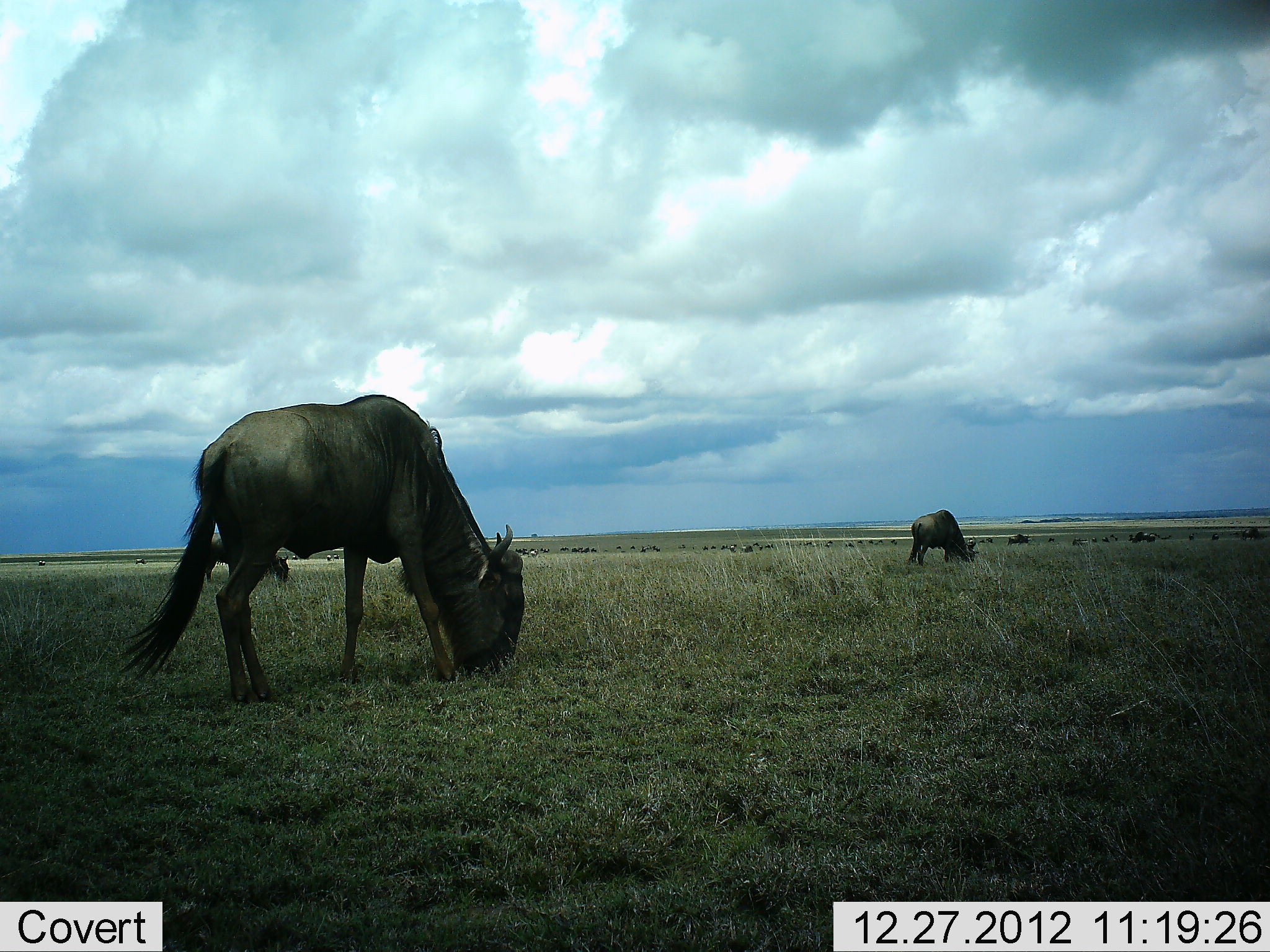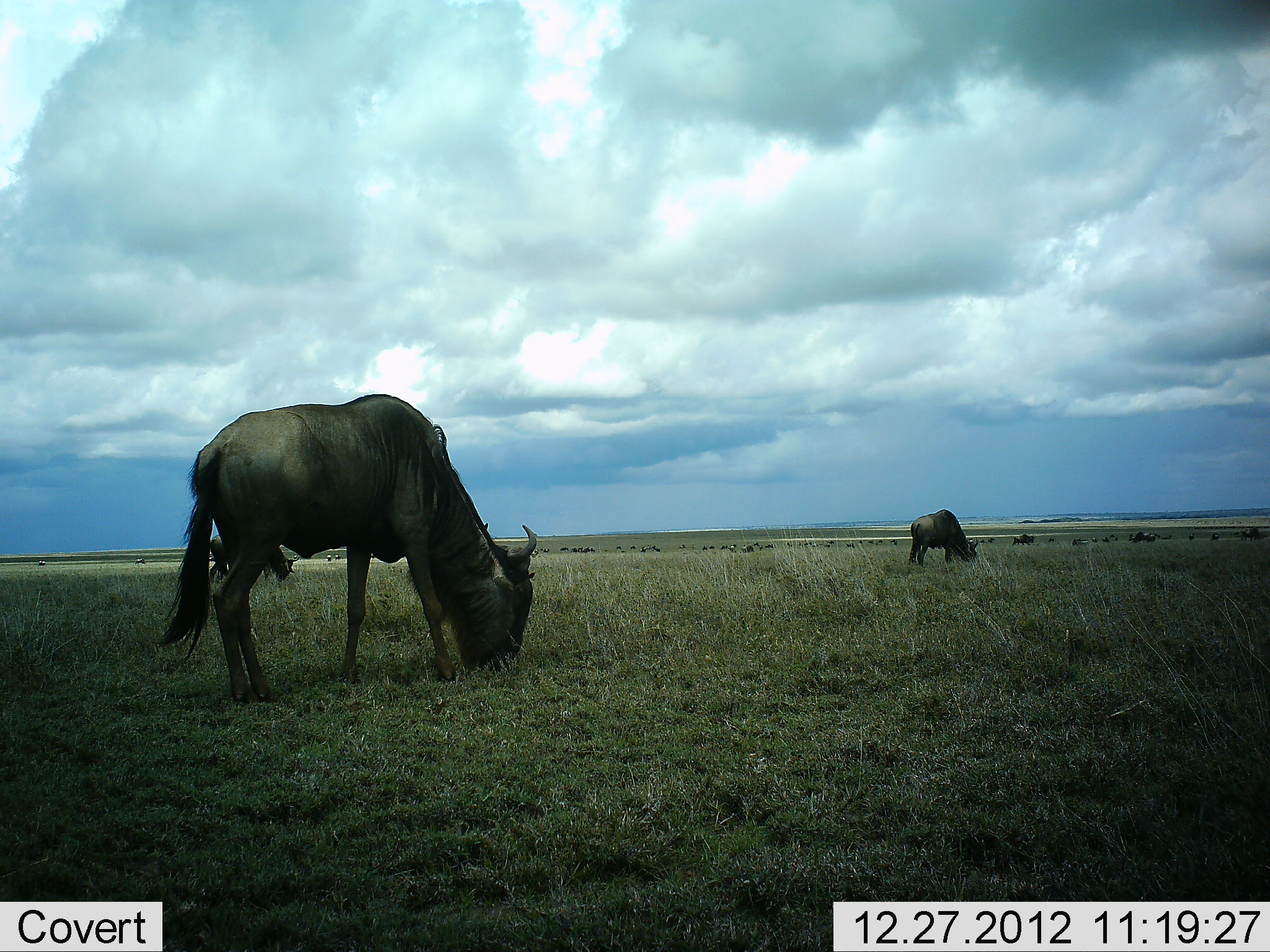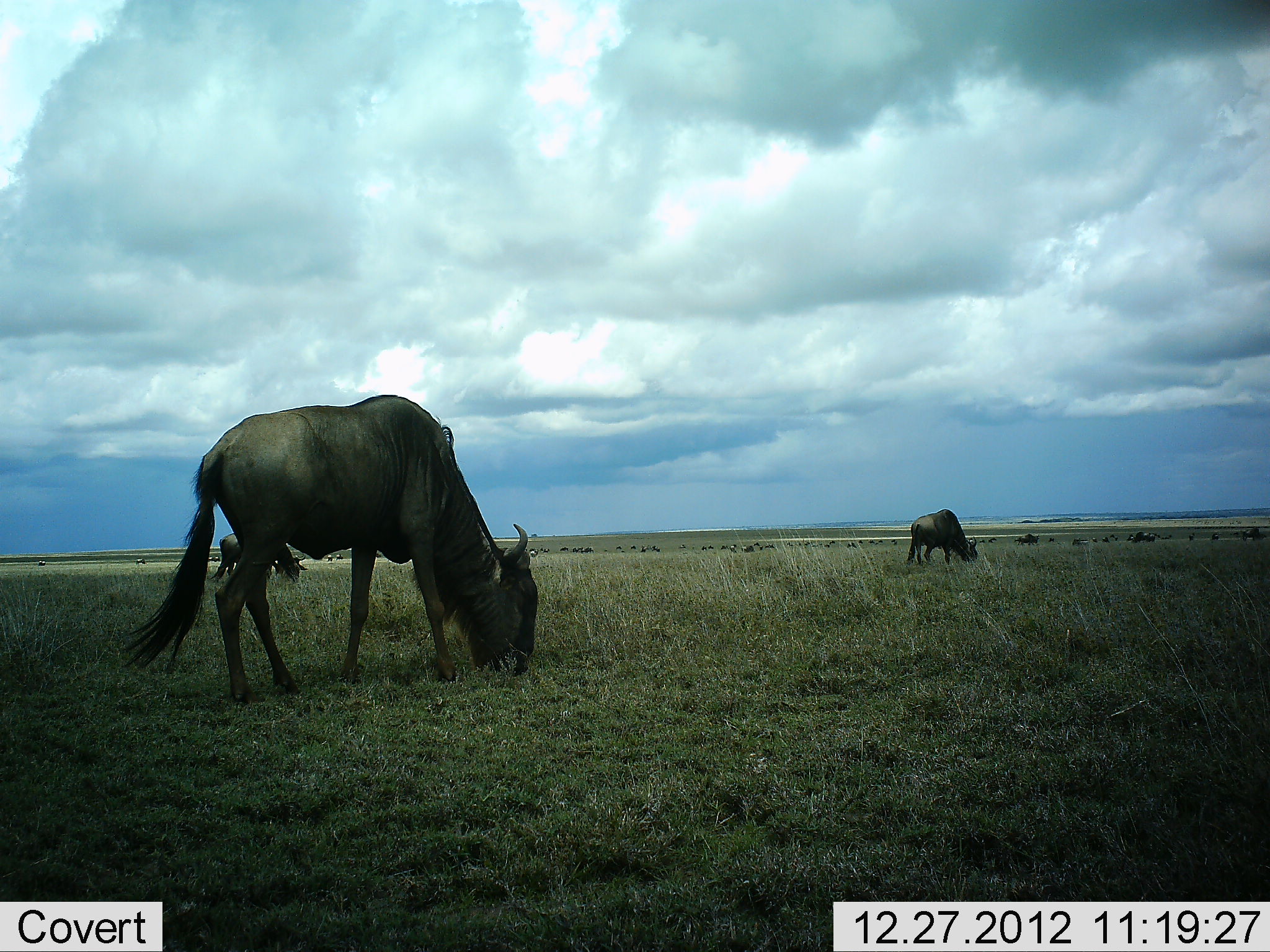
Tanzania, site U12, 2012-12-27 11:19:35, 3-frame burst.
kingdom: Animalia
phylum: Chordata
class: Mammalia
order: Artiodactyla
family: Bovidae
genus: Connochaetes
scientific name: Connochaetes taurinus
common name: blue wildebeest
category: wildebeest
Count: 11-50.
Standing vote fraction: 30%.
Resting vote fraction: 0%.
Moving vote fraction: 10%.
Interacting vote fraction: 0%.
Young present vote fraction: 0%.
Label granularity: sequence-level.